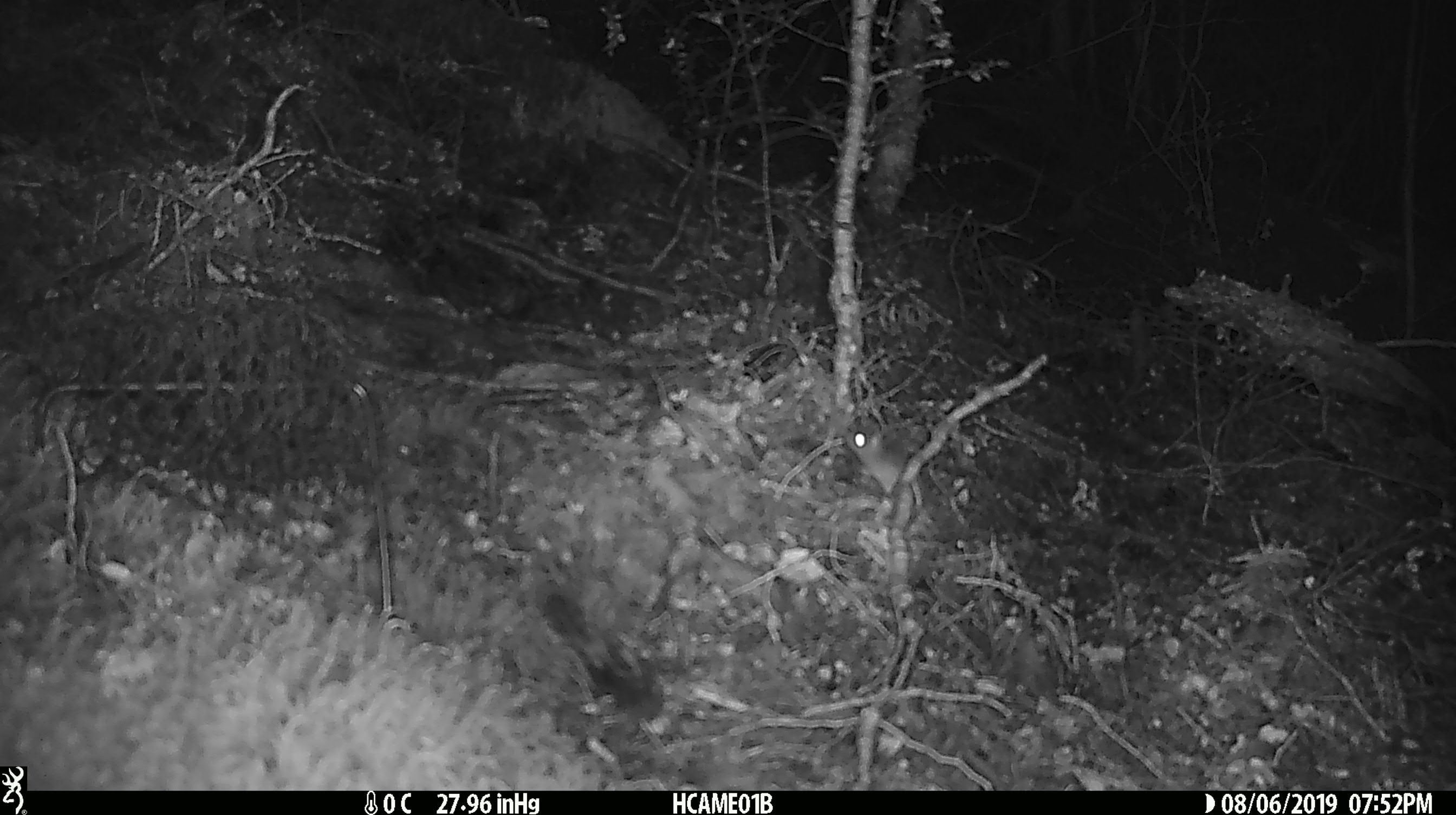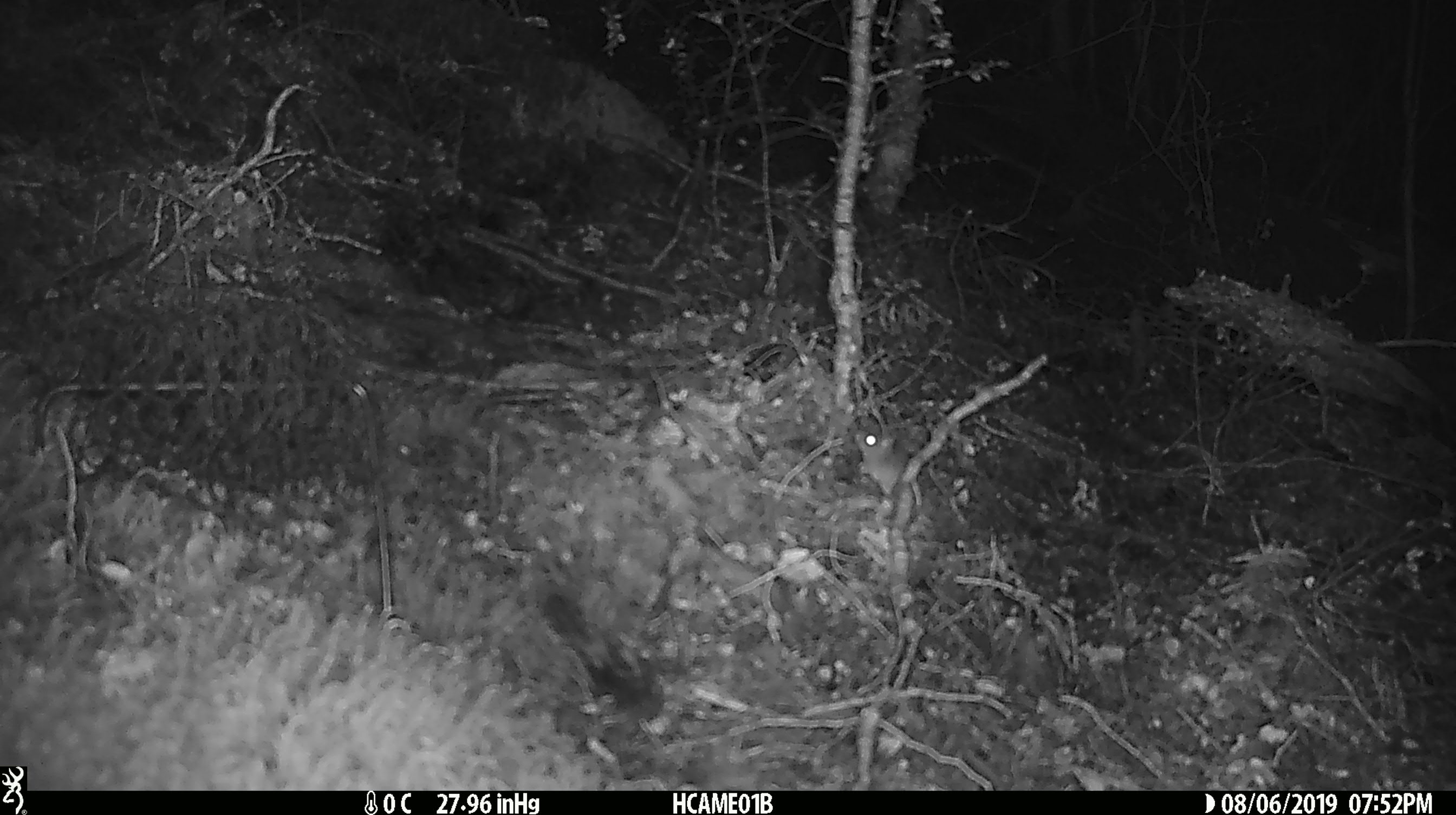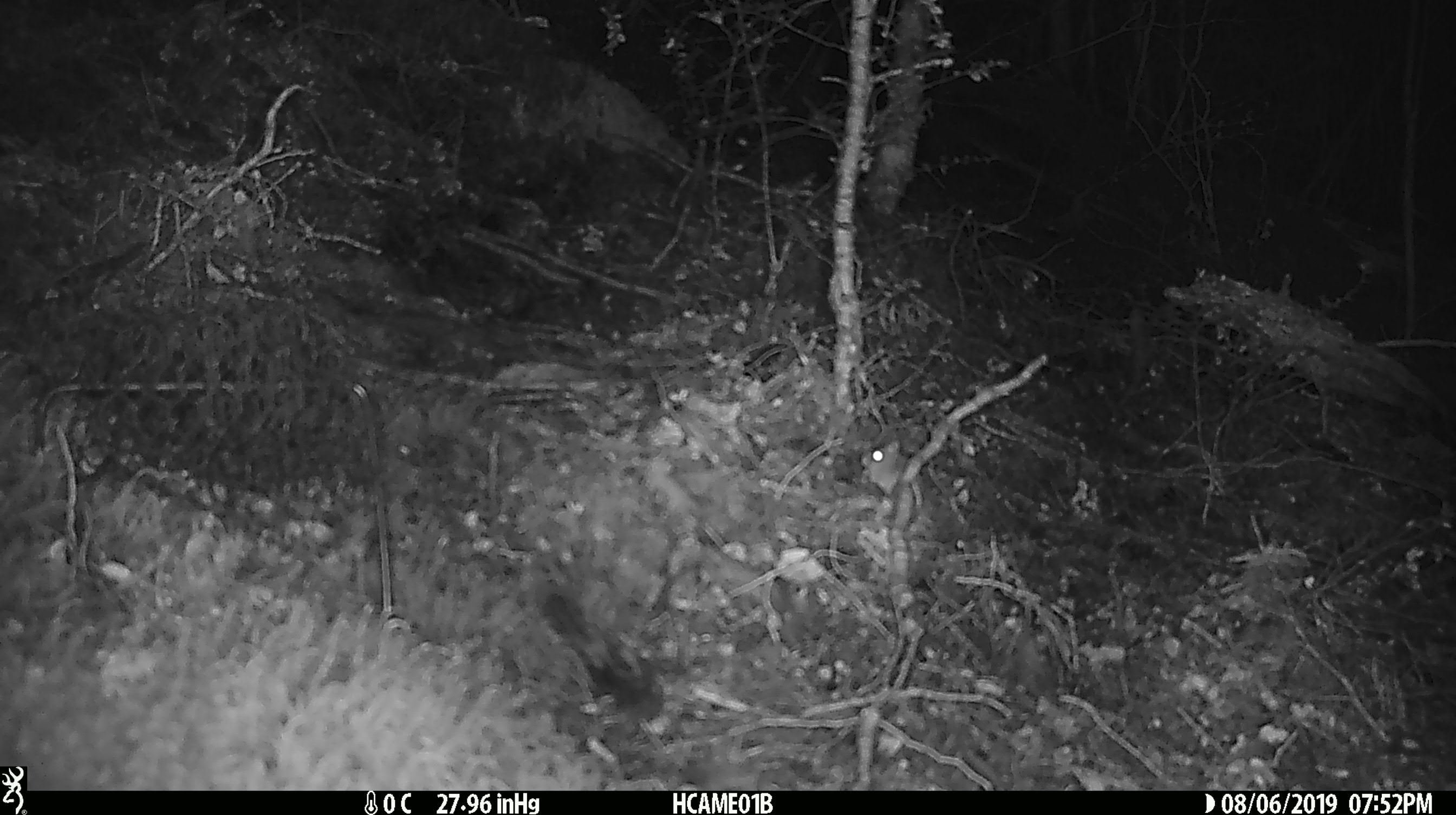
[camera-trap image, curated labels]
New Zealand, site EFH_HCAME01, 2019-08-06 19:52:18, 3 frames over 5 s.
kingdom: Animalia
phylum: Chordata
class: Mammalia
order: Rodentia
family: Muridae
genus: Mus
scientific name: Mus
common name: mouse